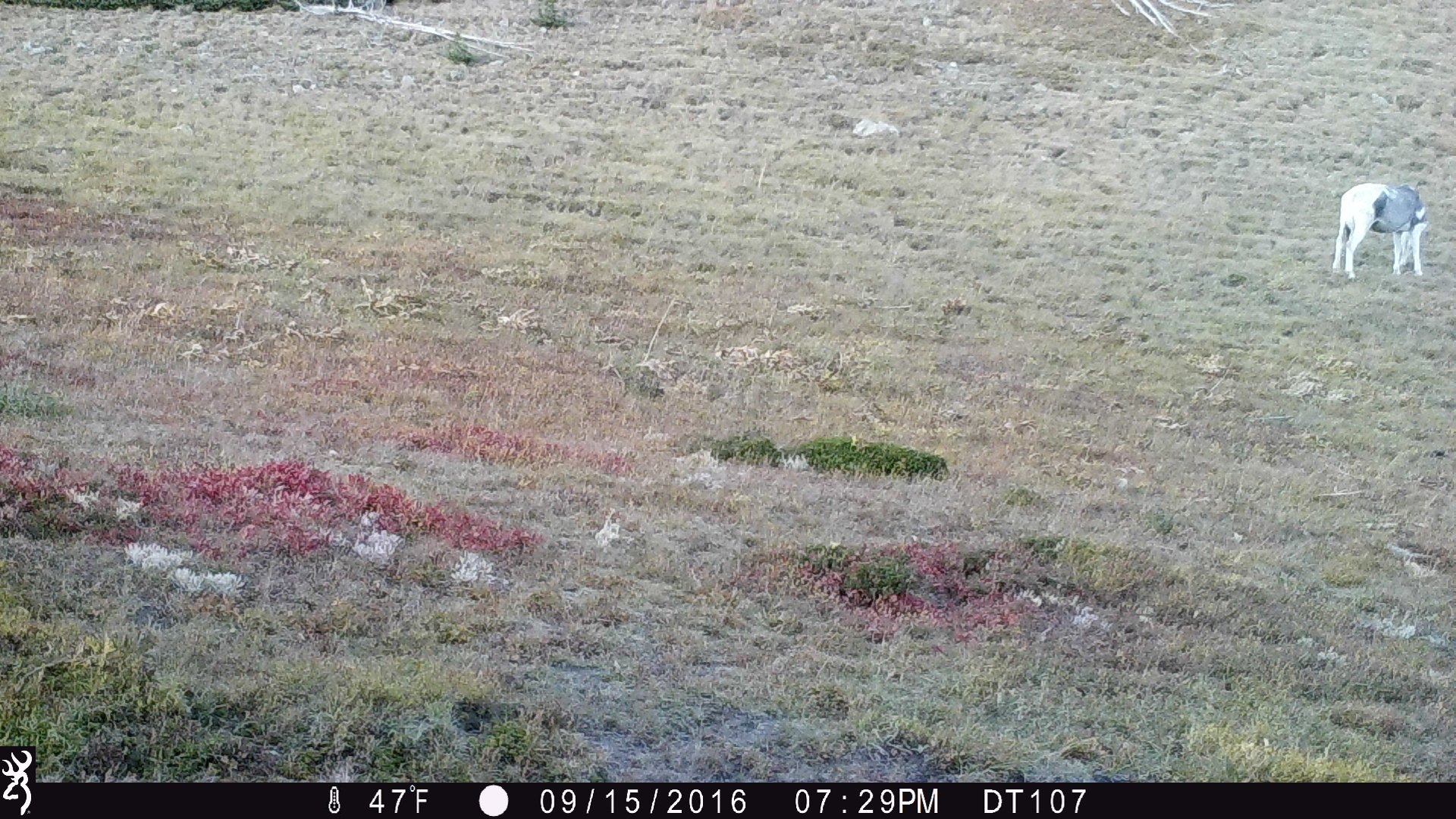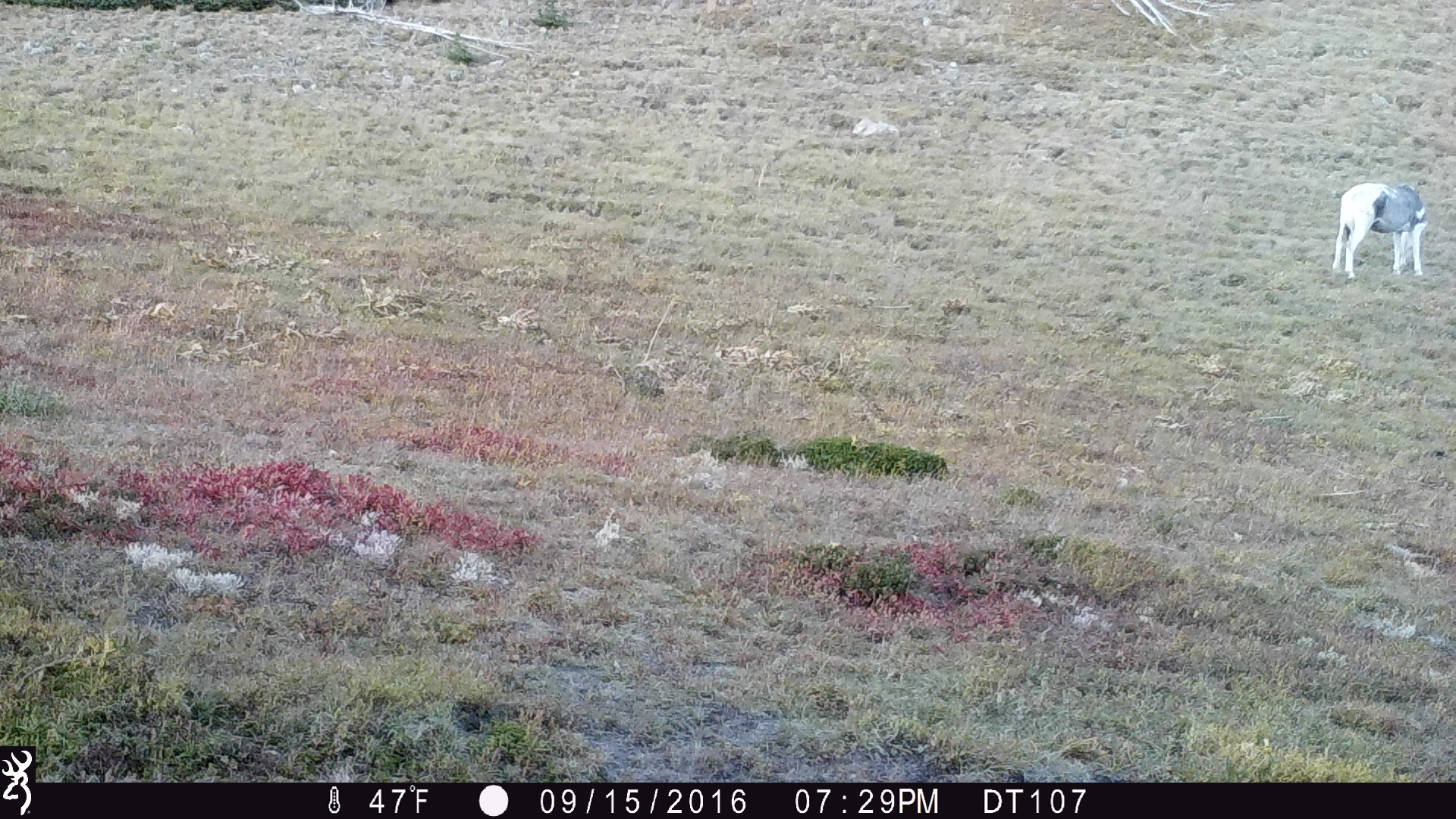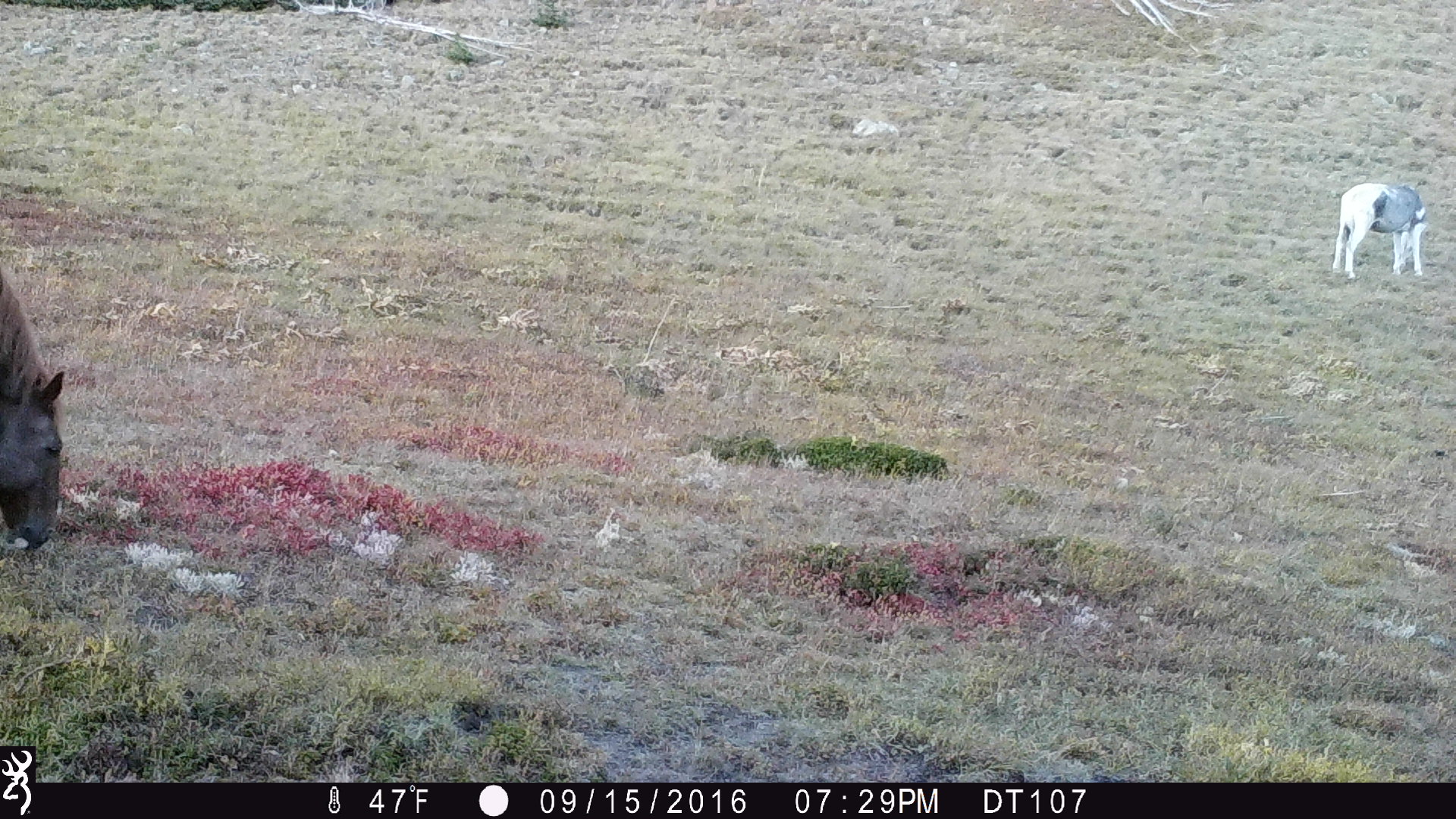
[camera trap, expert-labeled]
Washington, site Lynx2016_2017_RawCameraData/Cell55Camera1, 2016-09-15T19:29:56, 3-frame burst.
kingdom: Animalia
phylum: Chordata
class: Mammalia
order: Perissodactyla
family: Equidae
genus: Equus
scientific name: Equus caballus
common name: domestic horse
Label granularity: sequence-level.